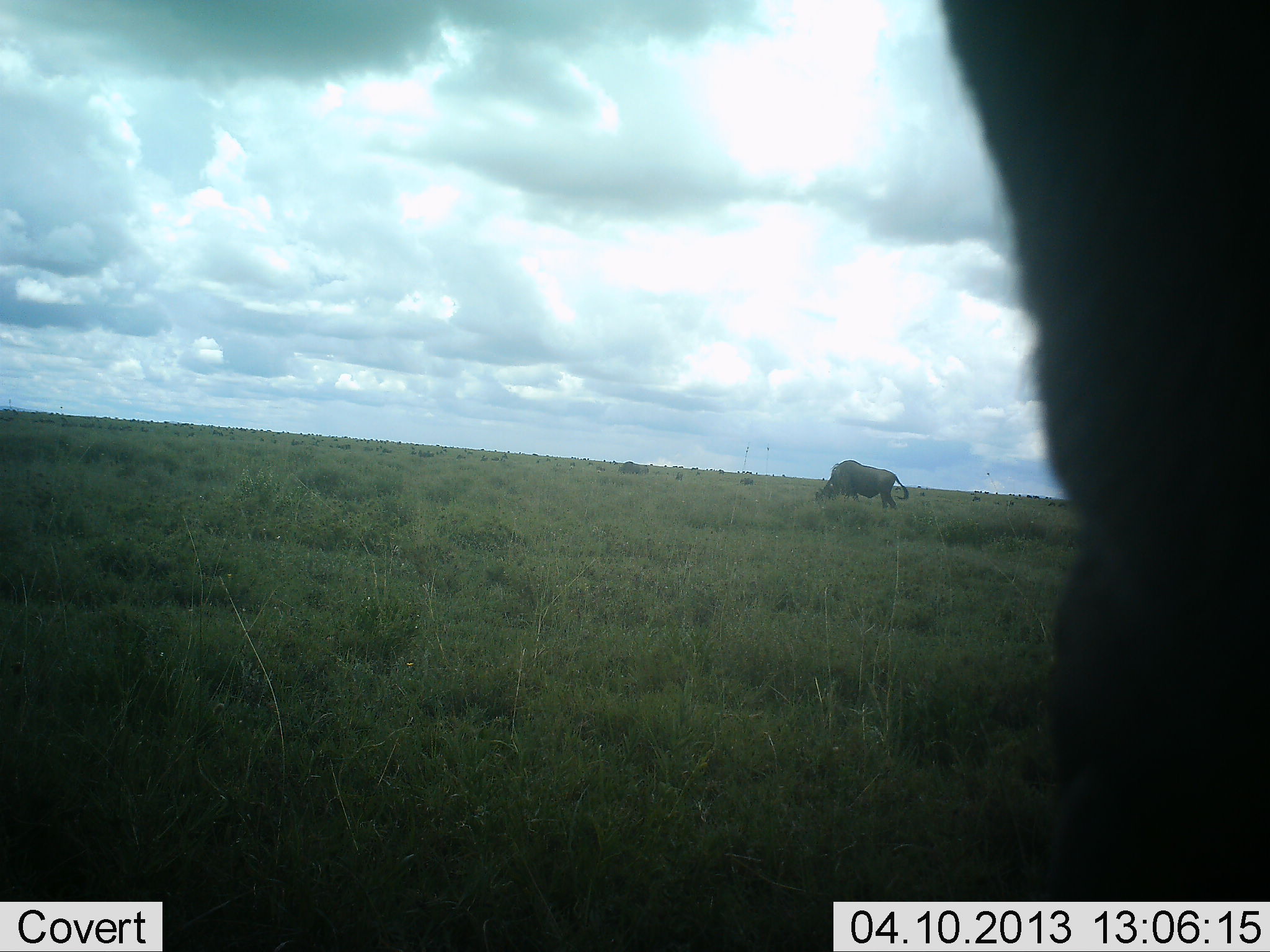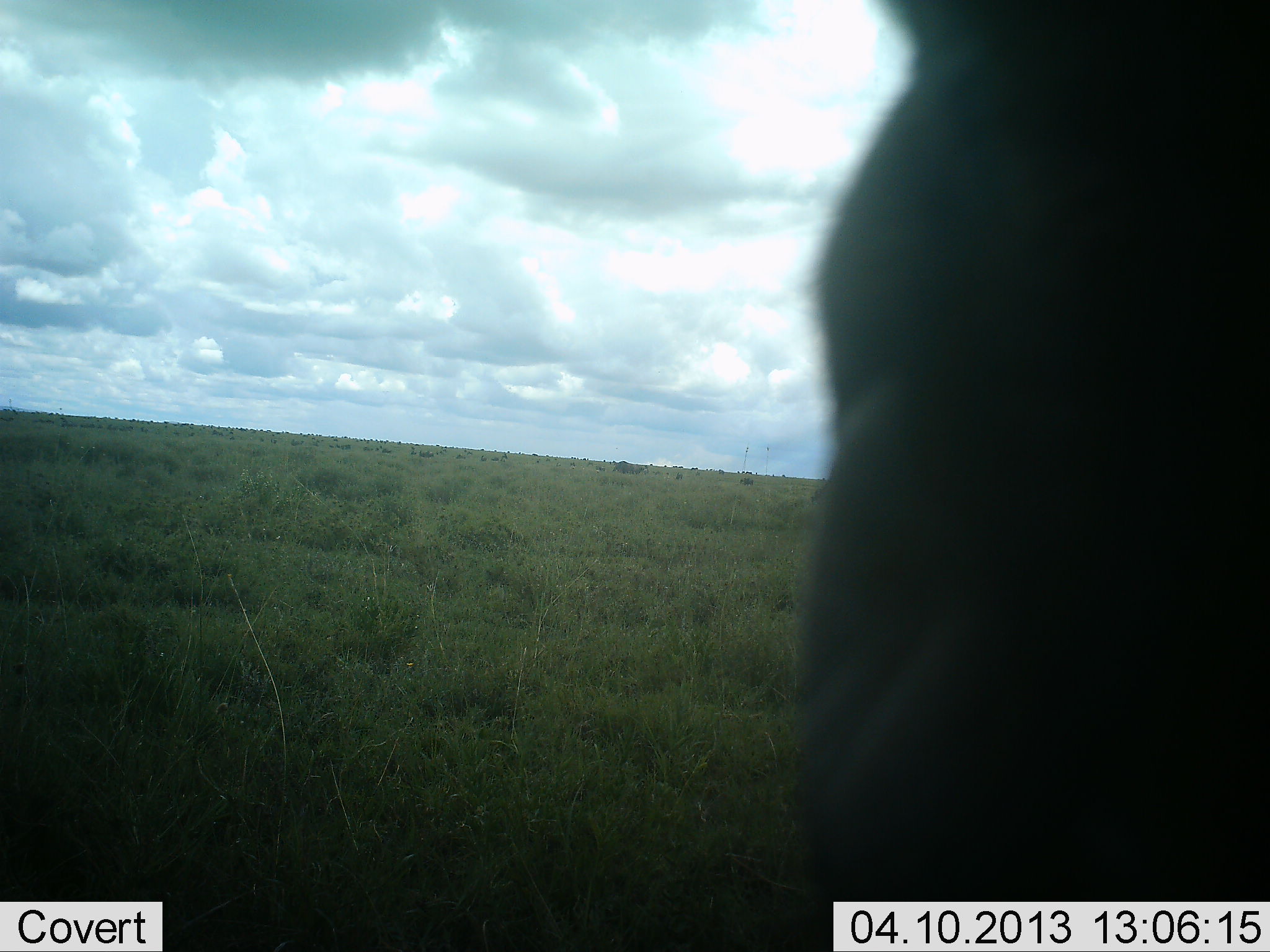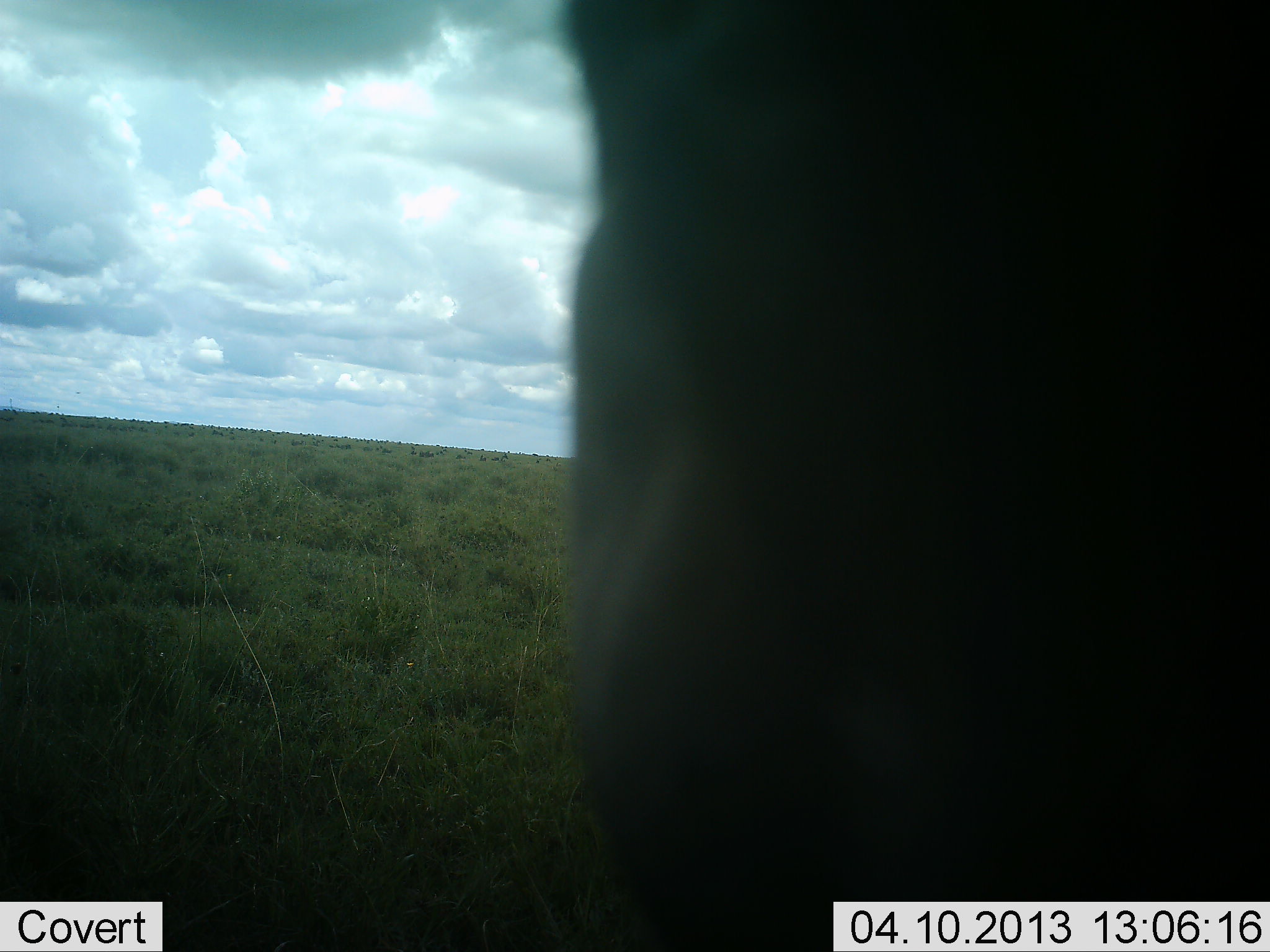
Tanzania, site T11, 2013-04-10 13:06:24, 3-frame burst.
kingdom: Animalia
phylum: Chordata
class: Mammalia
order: Artiodactyla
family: Bovidae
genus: Connochaetes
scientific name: Connochaetes taurinus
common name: blue wildebeest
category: wildebeest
Wildebeest (blue wildebeest) (Connochaetes taurinus), count 3. Behavior (volunteer vote fractions): standing 50%, resting 0%, moving 27%, interacting 0%. Young present (vote fraction): 0%. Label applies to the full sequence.